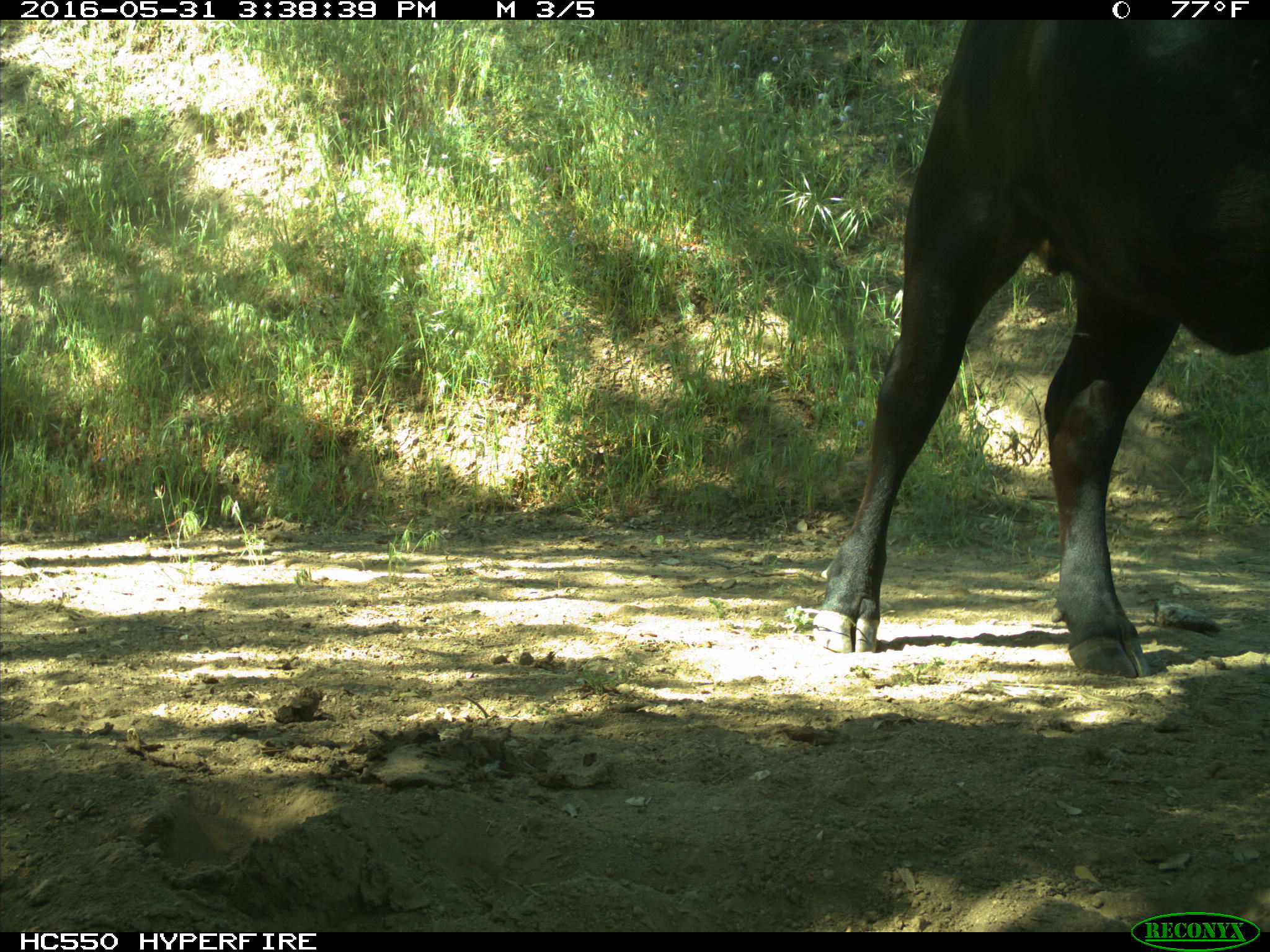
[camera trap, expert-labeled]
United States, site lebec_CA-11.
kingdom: Animalia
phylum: Chordata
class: Mammalia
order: Artiodactyla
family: Bovidae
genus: Bos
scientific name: Bos taurus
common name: domestic cow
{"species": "Bos taurus (domestic cow)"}